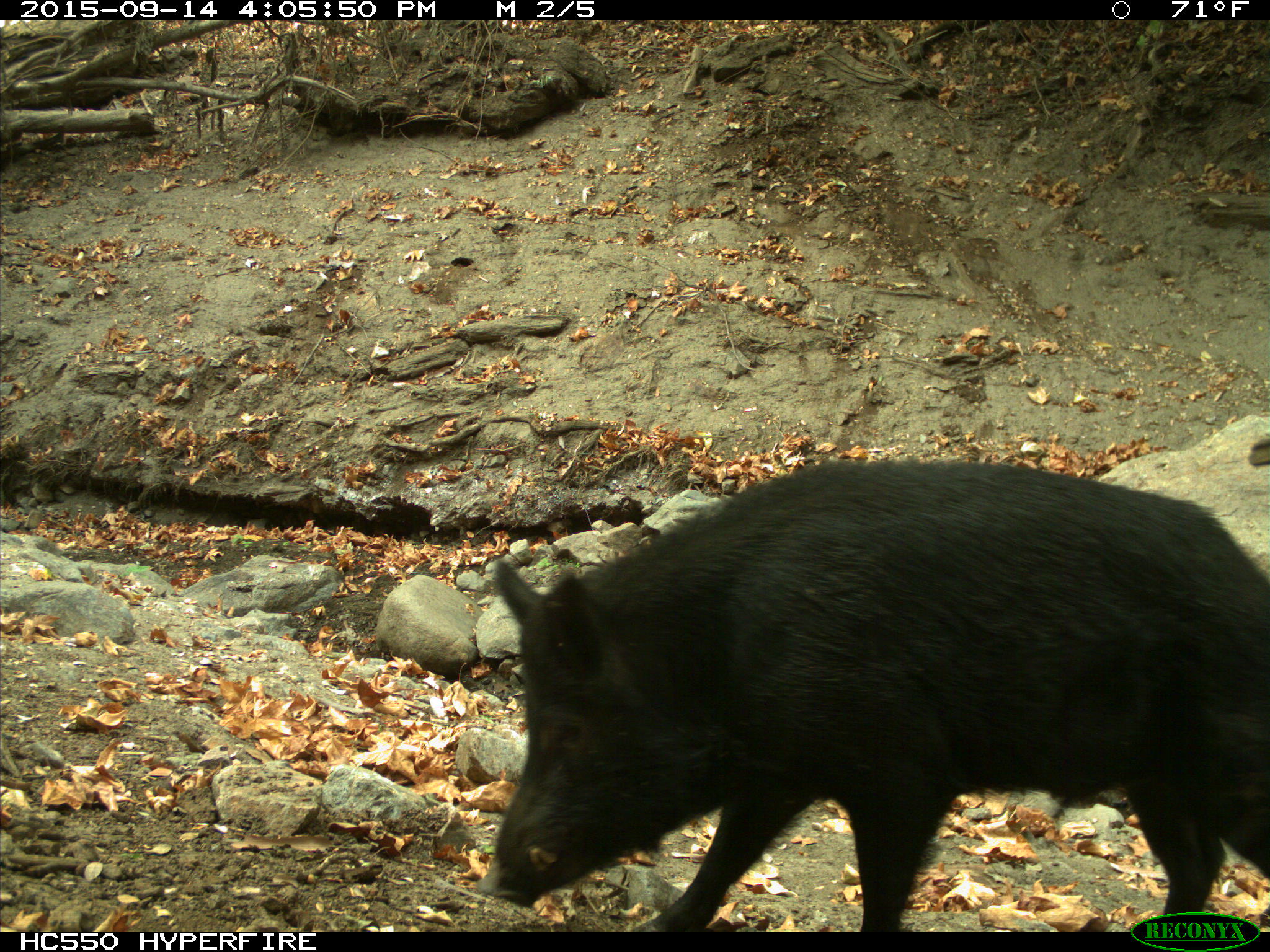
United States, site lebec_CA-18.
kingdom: Animalia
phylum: Chordata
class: Mammalia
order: Artiodactyla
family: Suidae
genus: Sus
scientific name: Sus scrofa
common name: wild boar